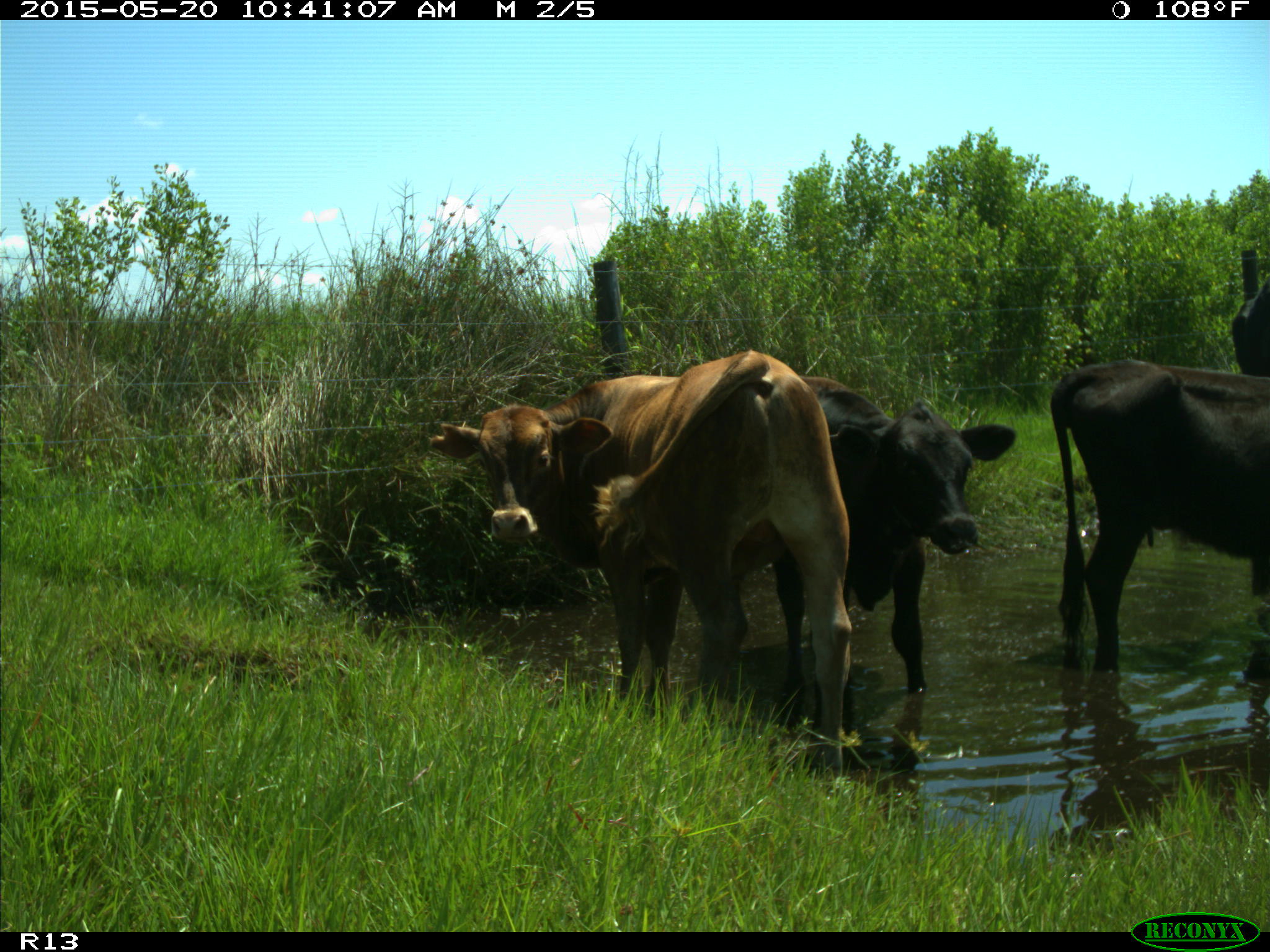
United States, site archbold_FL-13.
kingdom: Animalia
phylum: Chordata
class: Mammalia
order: Artiodactyla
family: Bovidae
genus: Bos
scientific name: Bos taurus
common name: domestic cow